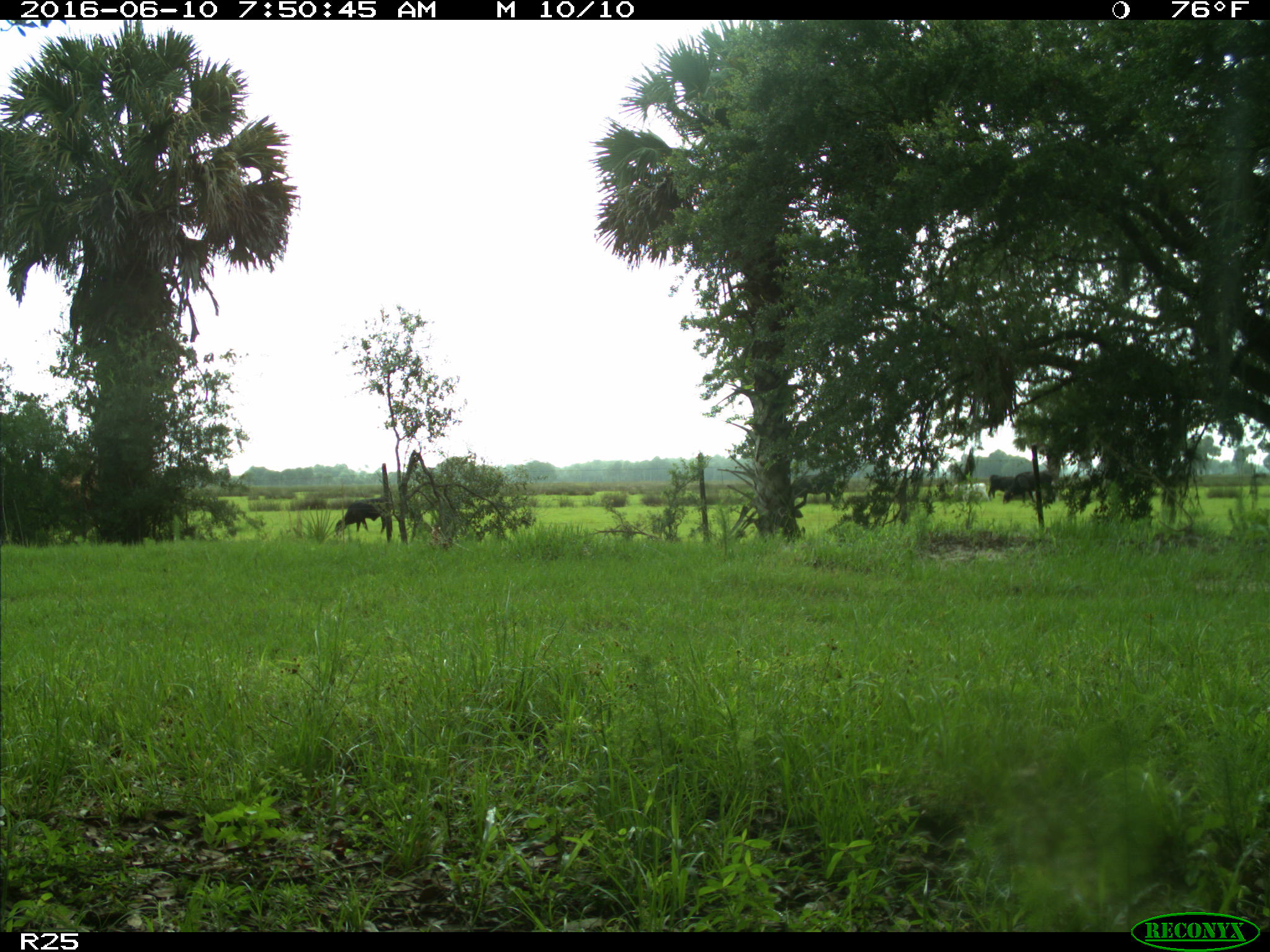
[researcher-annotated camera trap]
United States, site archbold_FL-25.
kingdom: Animalia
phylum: Chordata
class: Mammalia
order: Artiodactyla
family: Bovidae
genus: Bos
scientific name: Bos taurus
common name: domestic cow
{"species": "Bos taurus (domestic cow)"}